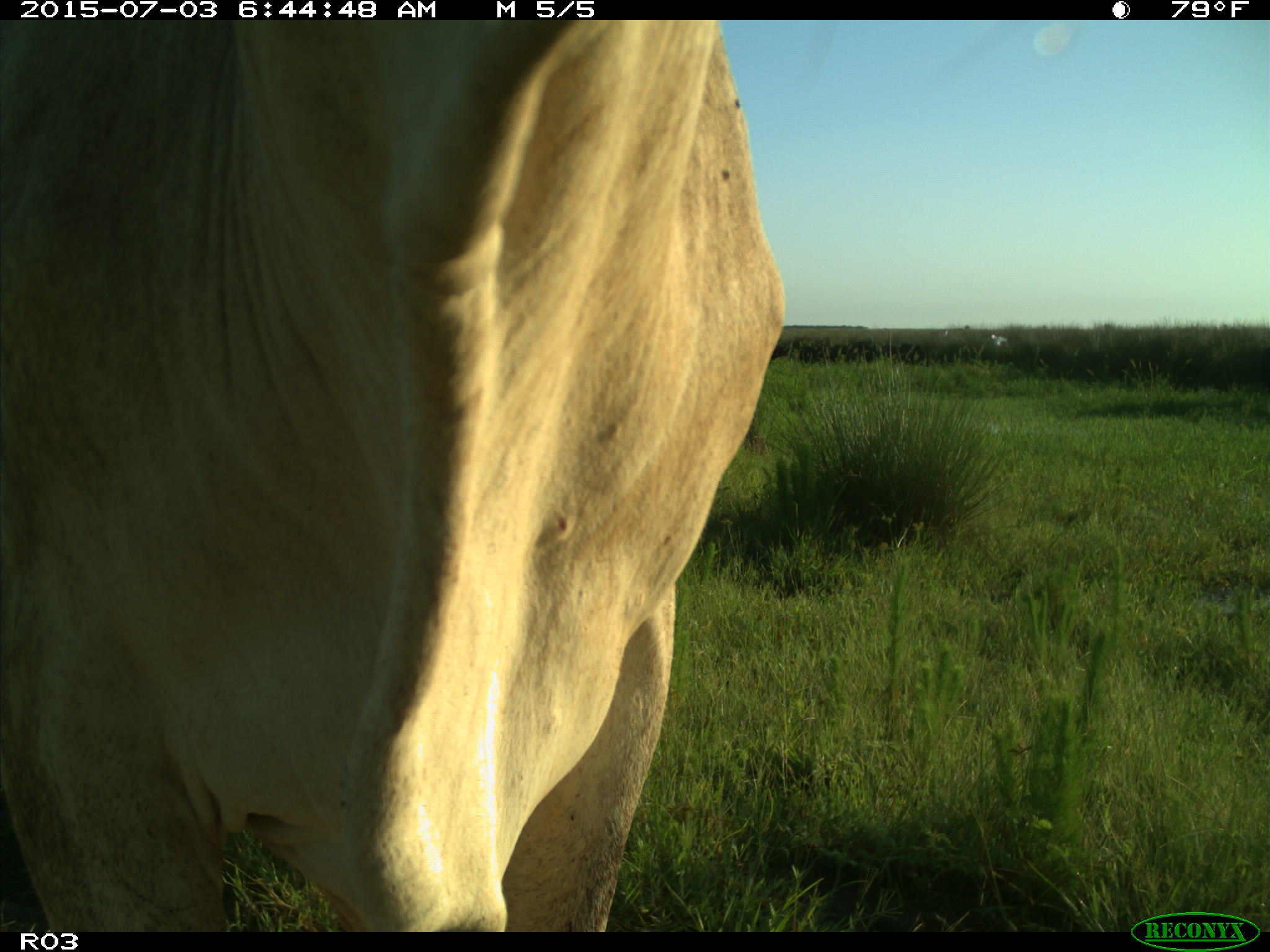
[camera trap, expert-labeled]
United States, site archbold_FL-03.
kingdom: Animalia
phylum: Chordata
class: Mammalia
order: Artiodactyla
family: Bovidae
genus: Bos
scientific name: Bos taurus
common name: domestic cow